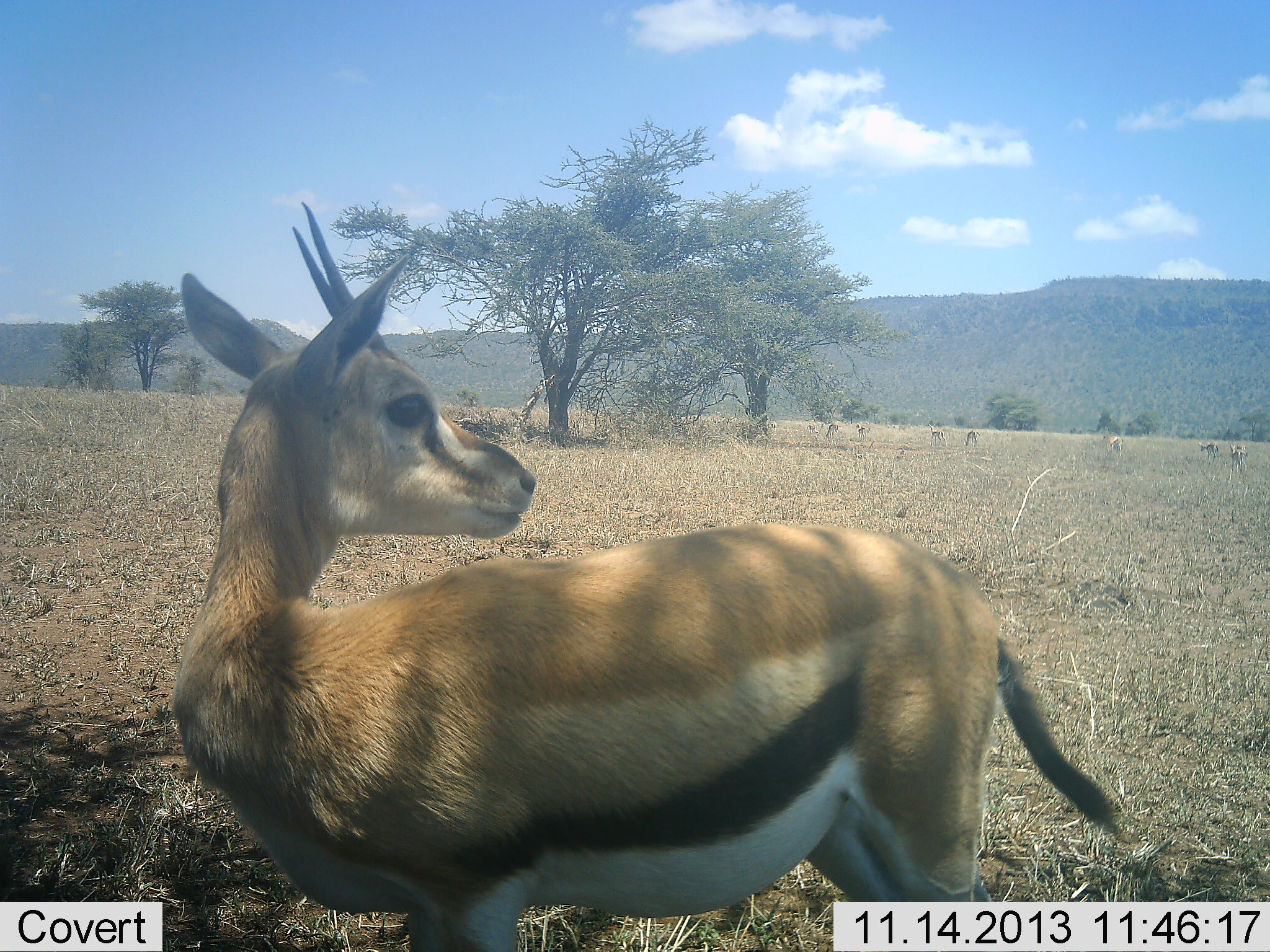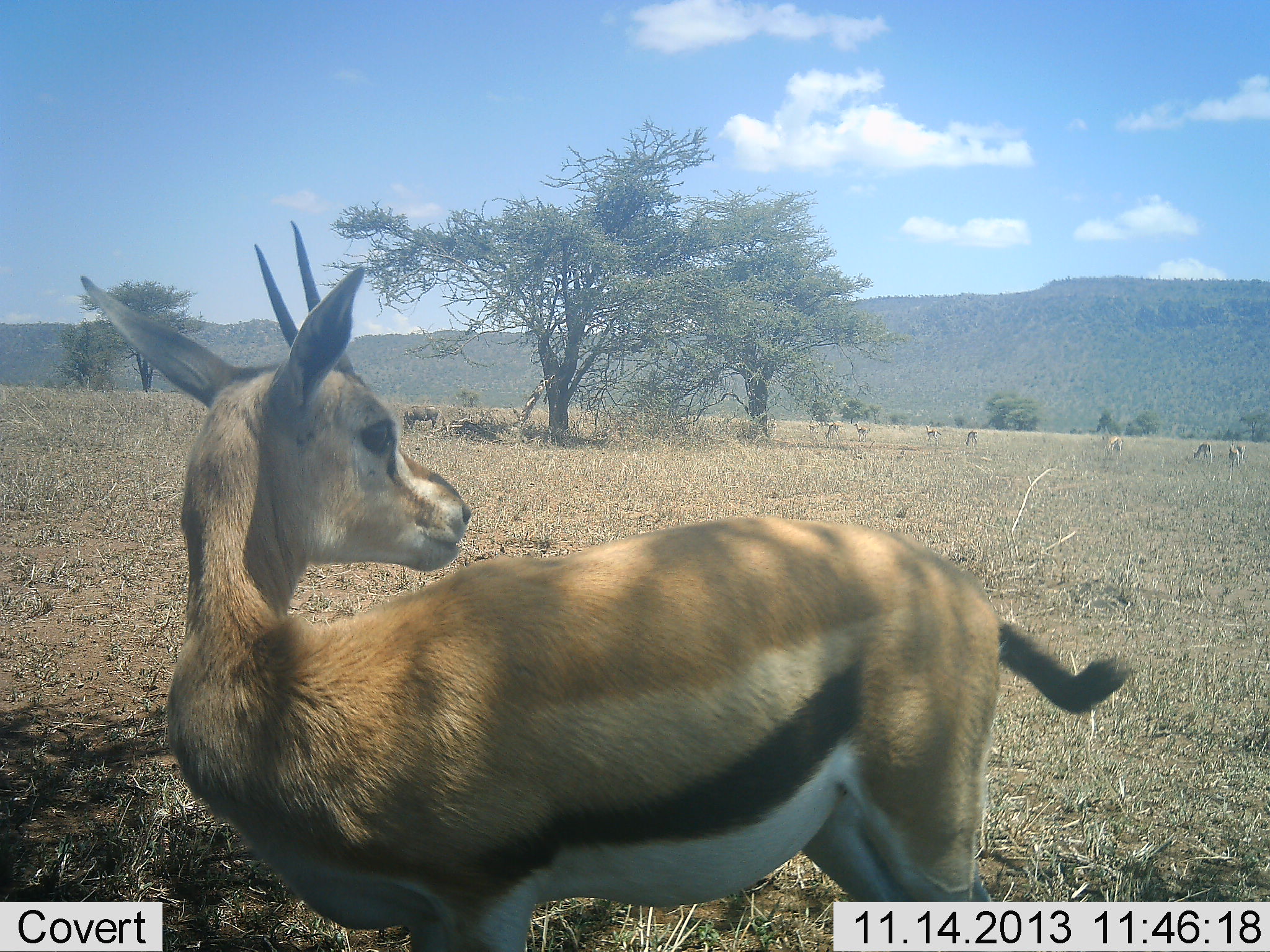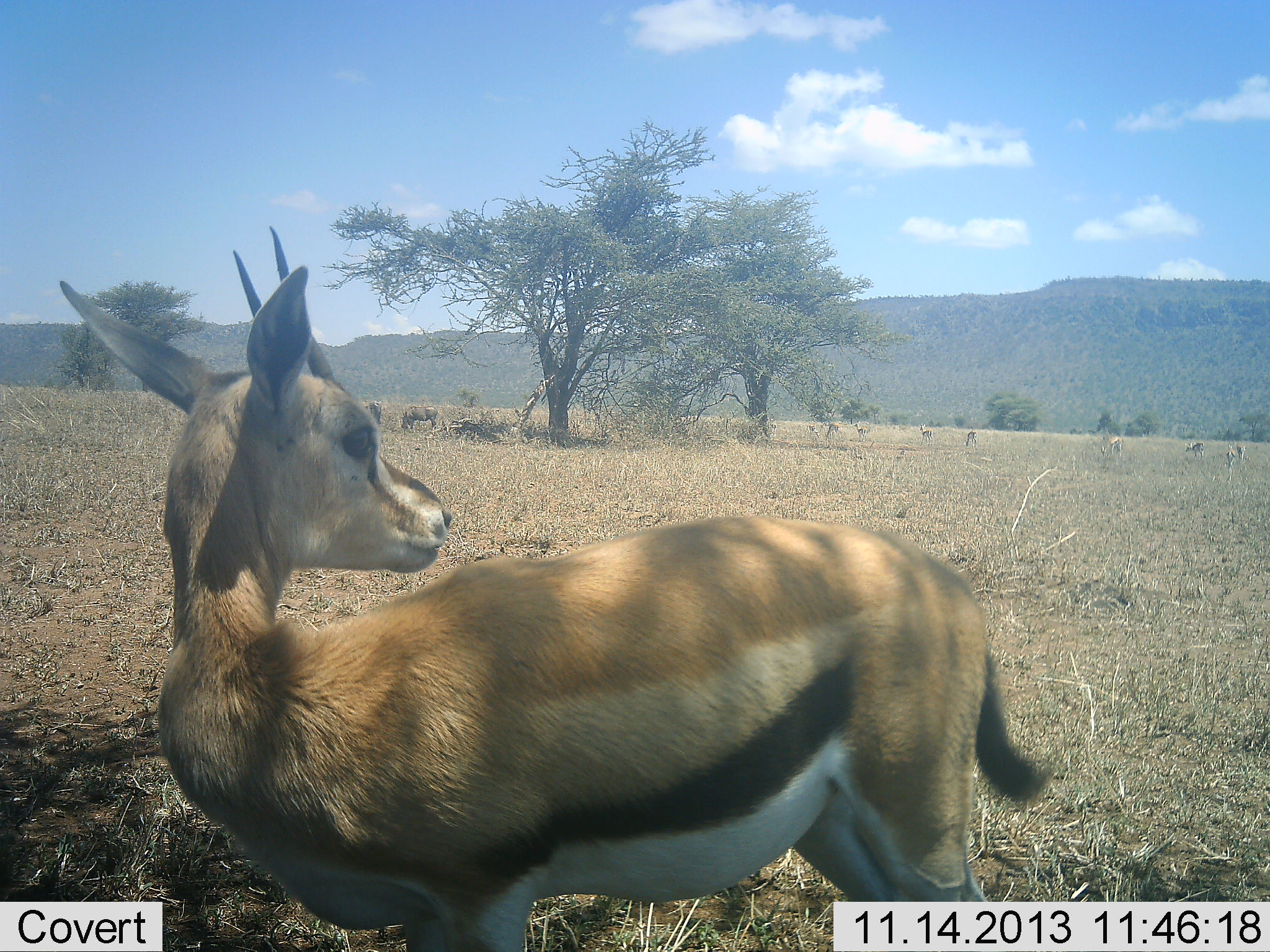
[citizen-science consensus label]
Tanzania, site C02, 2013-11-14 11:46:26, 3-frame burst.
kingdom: Animalia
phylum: Chordata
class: Mammalia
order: Artiodactyla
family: Bovidae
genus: Eudorcas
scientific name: Eudorcas thomsonii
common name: thomson's gazelle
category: gazellethomsons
Gazellethomsons (thomson's gazelle) (Eudorcas thomsonii), count 1. Behavior (volunteer vote fractions): standing 80%, resting 0%, moving 30%, interacting 0%. Young present (vote fraction): 0%. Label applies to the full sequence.